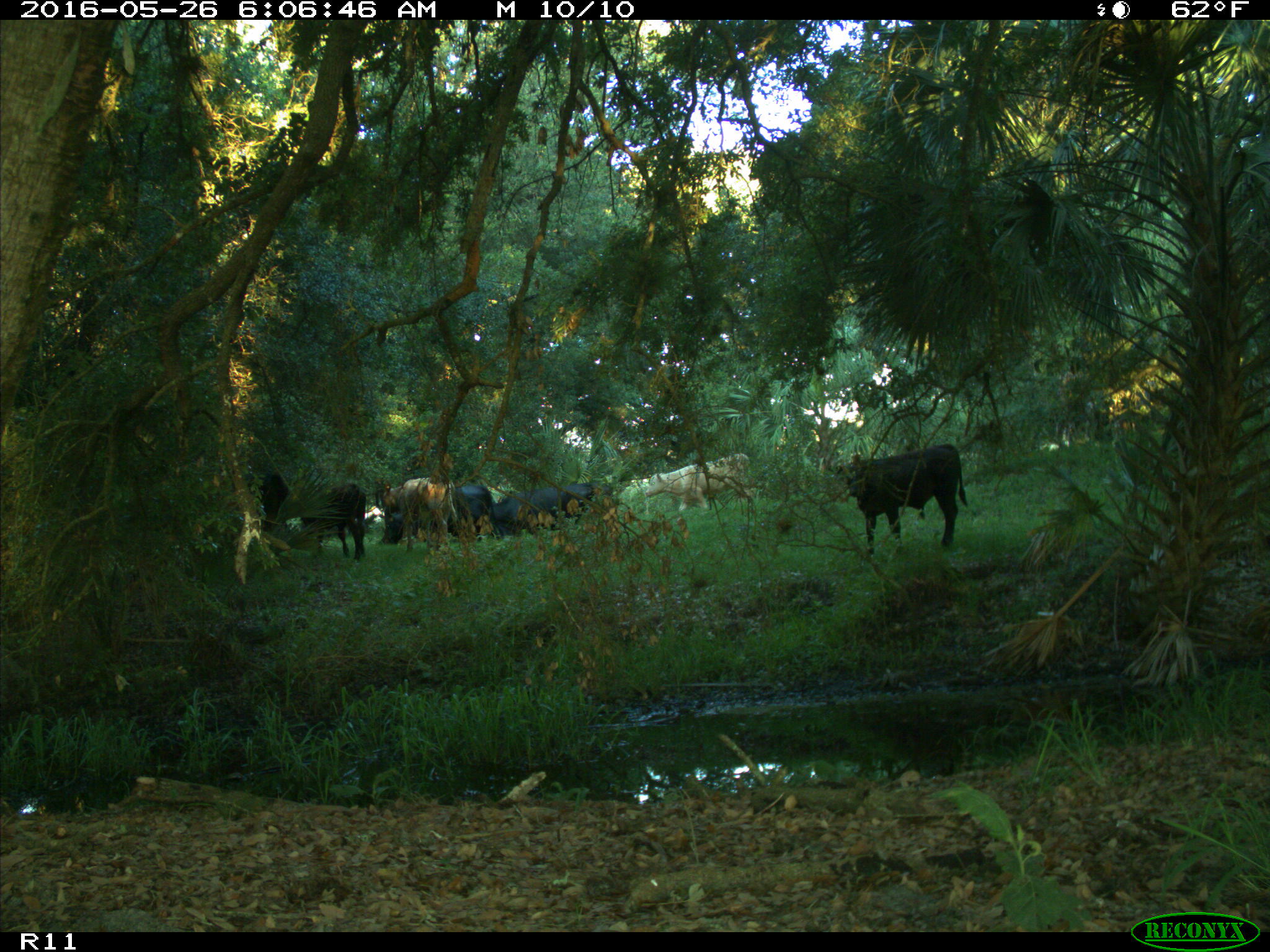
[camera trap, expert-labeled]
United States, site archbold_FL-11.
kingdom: Animalia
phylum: Chordata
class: Mammalia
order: Artiodactyla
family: Bovidae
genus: Bos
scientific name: Bos taurus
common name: domestic cow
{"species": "Bos taurus (domestic cow)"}